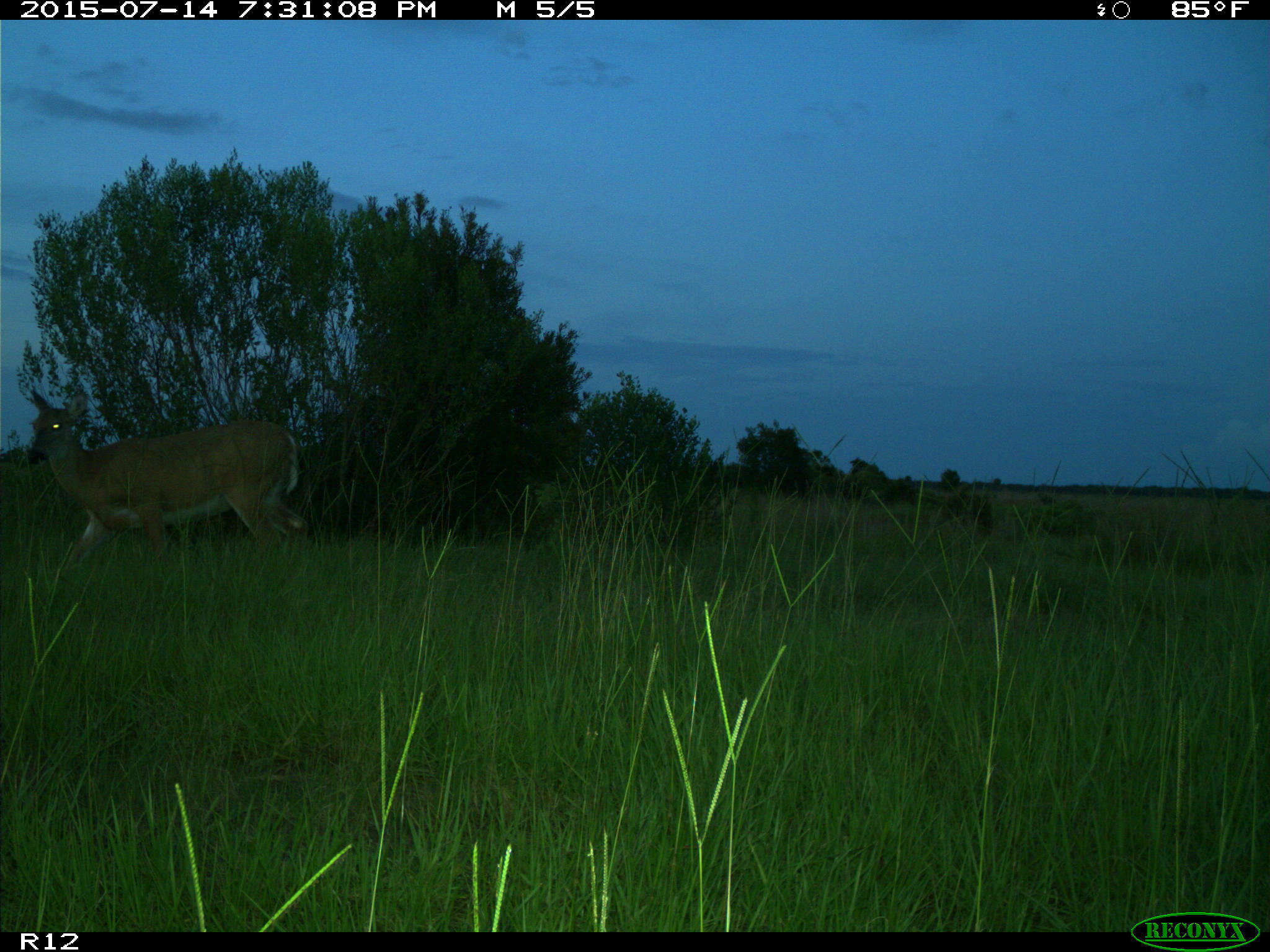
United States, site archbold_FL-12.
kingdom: Animalia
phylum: Chordata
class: Mammalia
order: Artiodactyla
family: Cervidae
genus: Odocoileus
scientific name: Odocoileus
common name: deer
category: unidentified deer